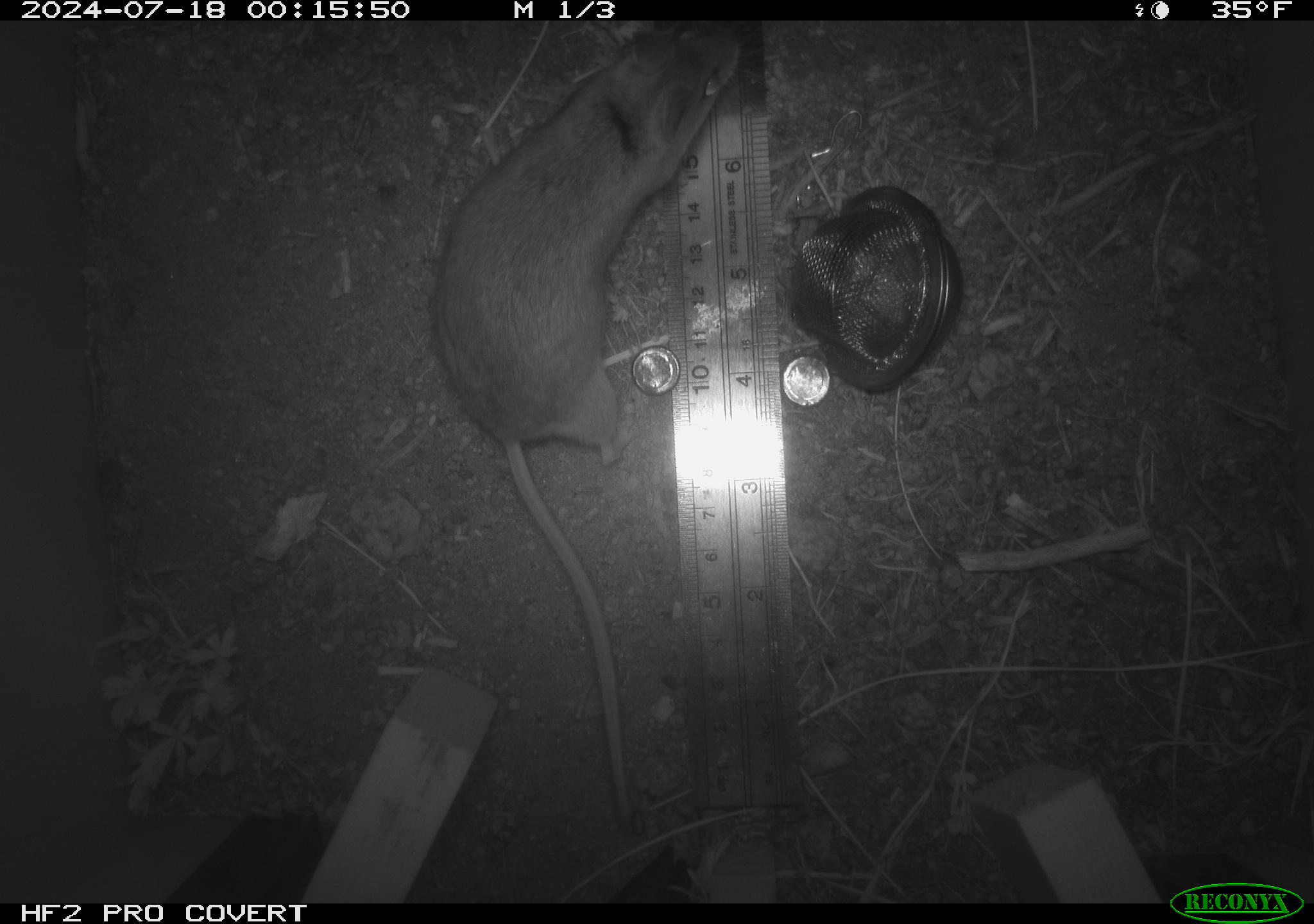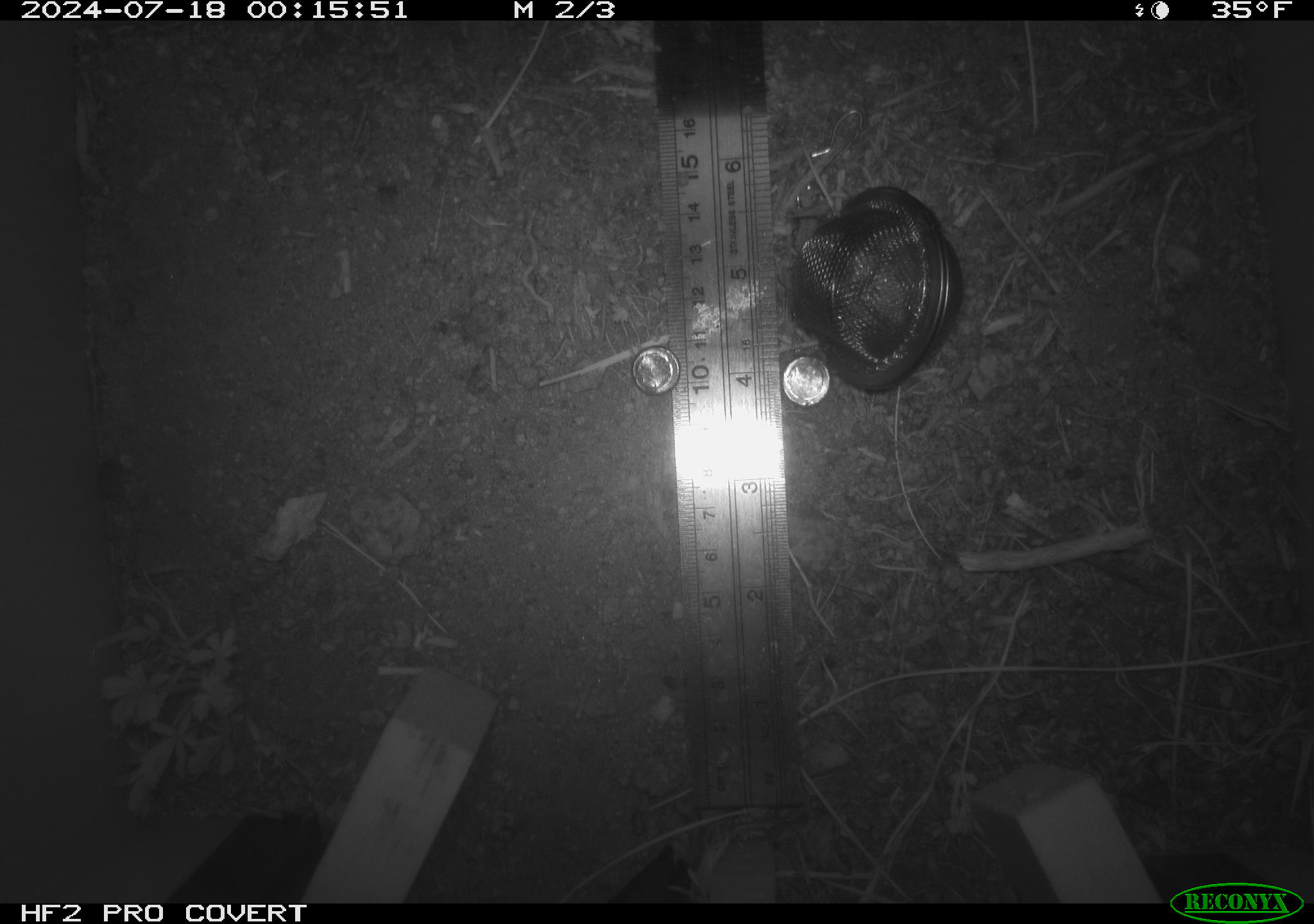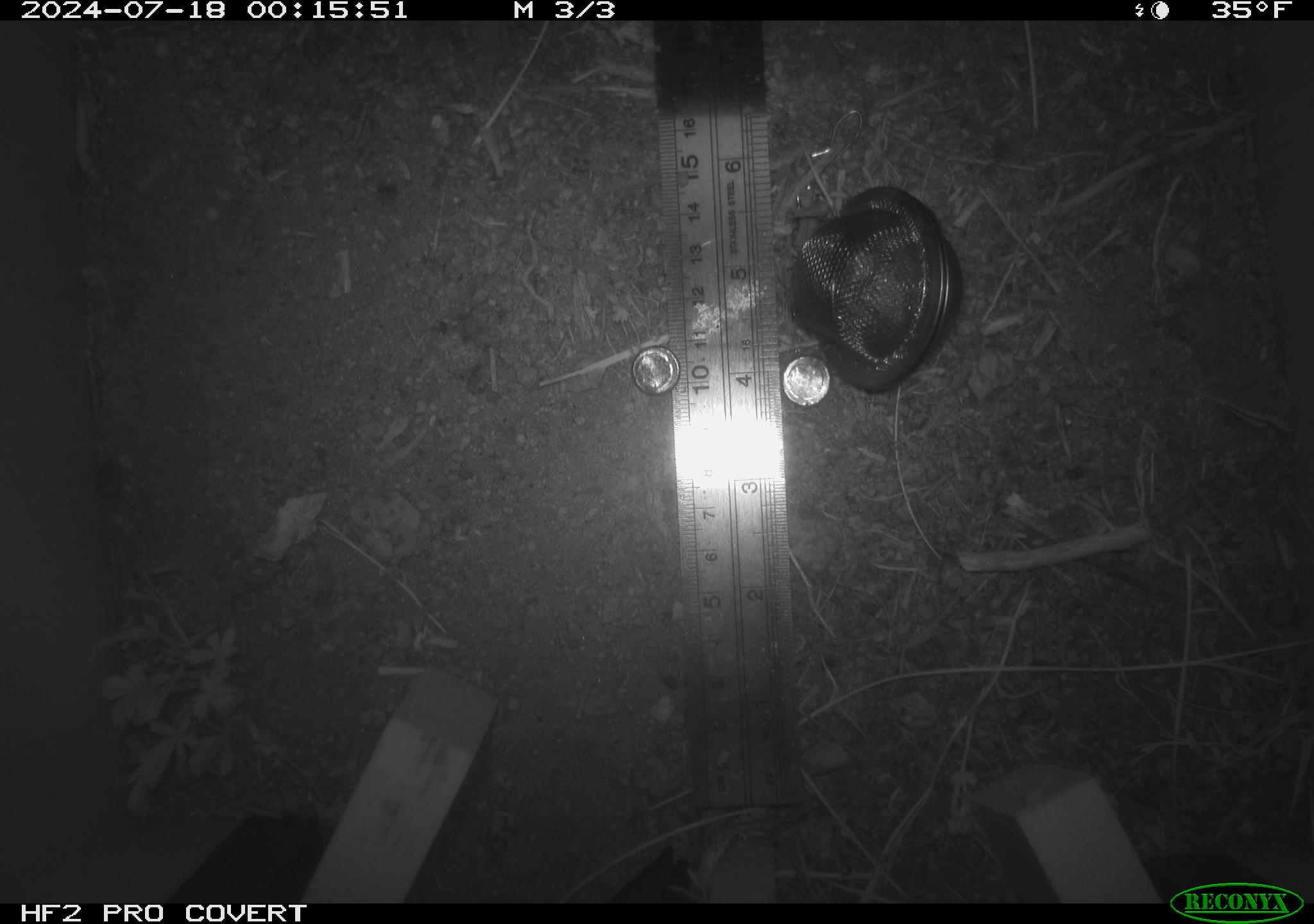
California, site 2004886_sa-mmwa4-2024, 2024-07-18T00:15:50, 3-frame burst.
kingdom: Animalia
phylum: Chordata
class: Mammalia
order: Rodentia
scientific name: Rodentia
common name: mouse species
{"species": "mouse species (Rodentia)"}